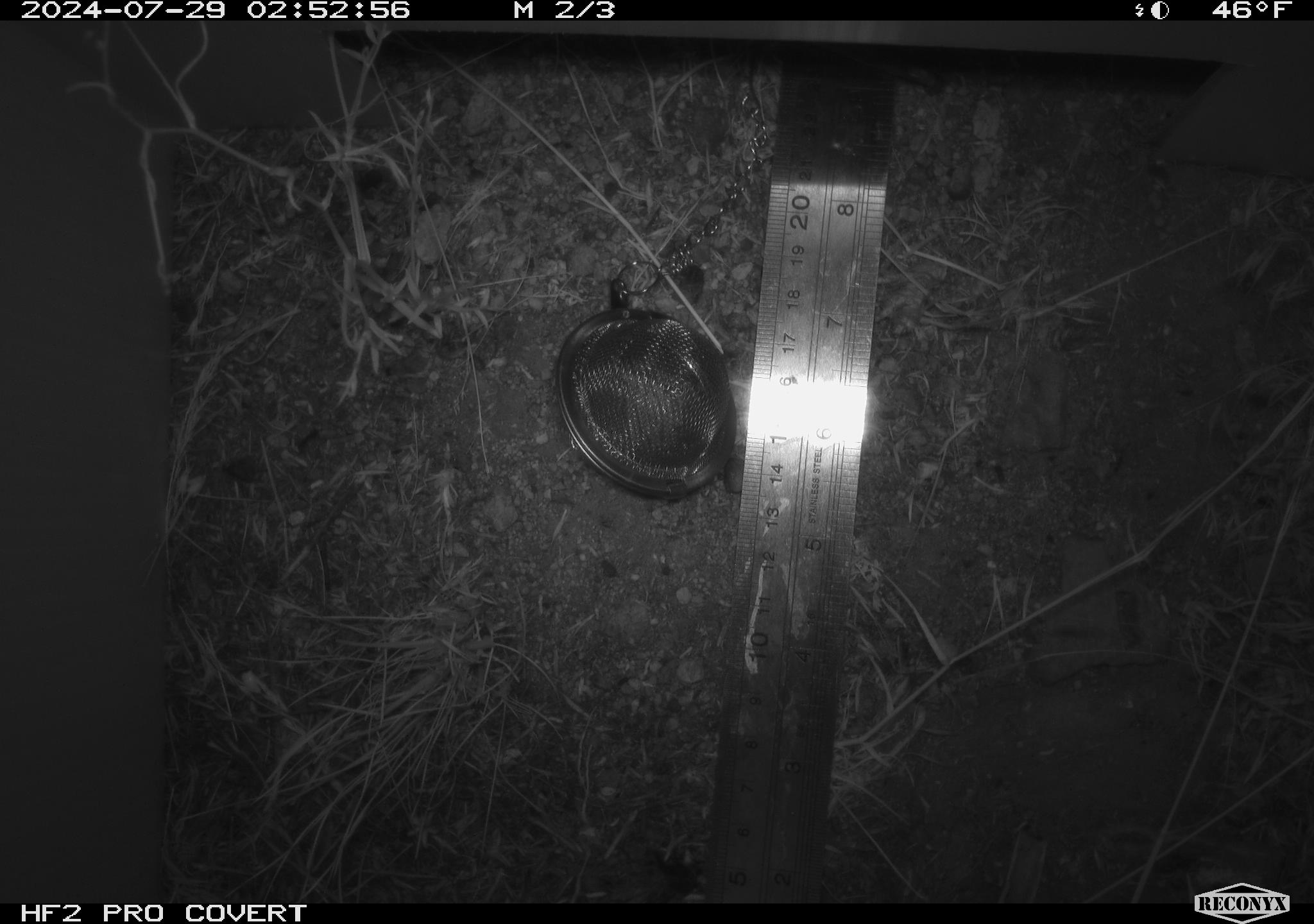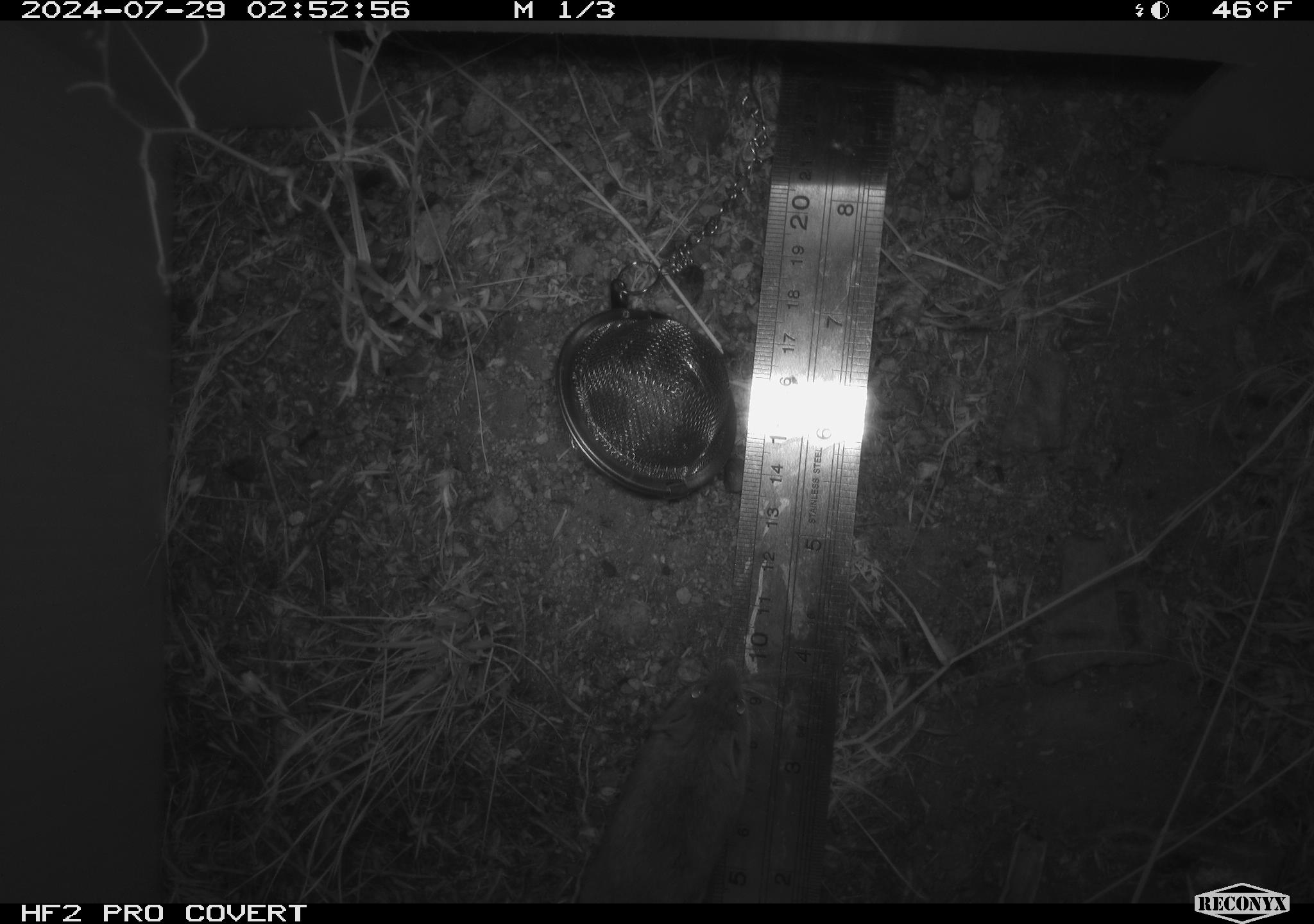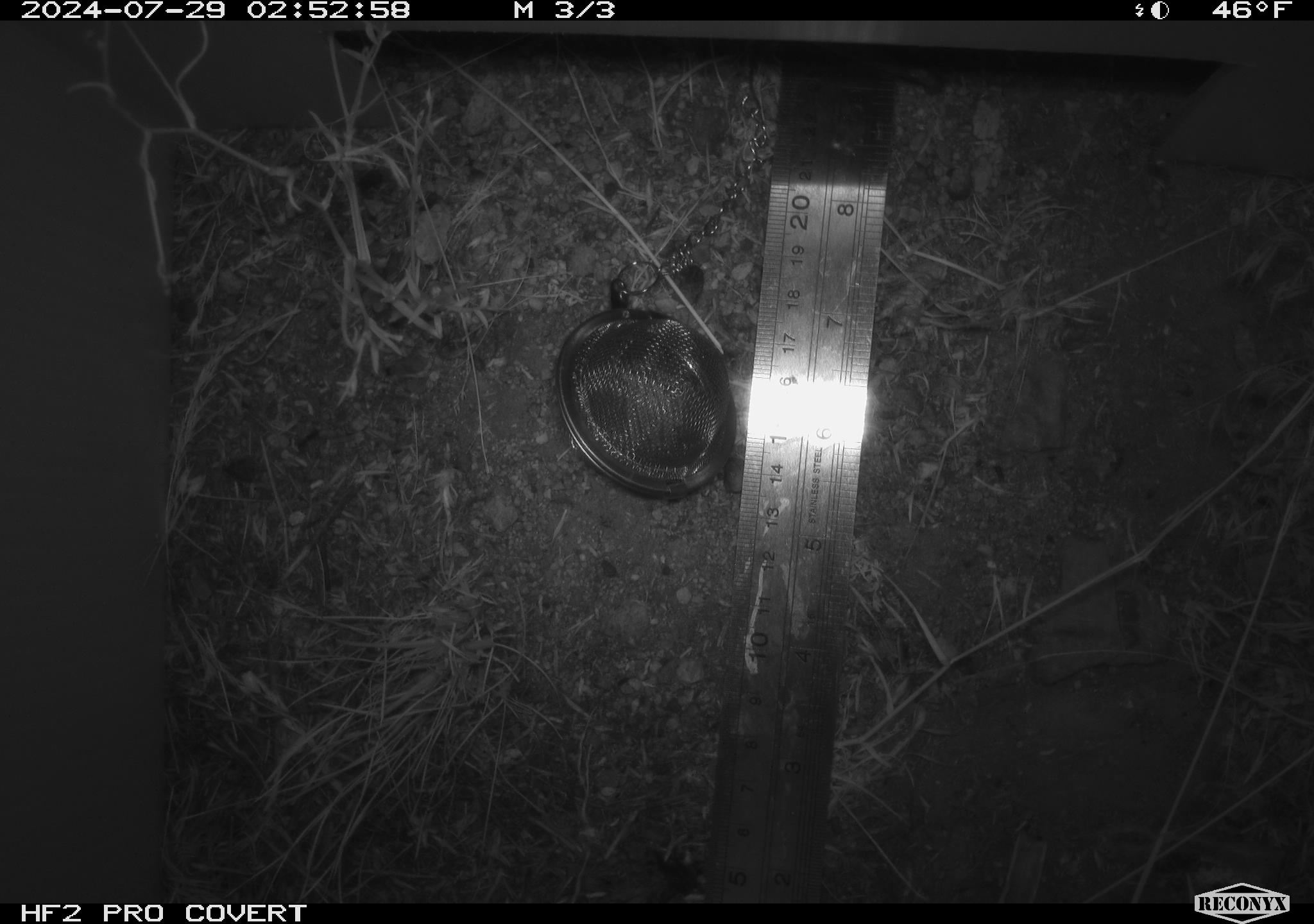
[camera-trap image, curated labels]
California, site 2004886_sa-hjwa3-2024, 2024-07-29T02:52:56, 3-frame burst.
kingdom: Animalia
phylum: Chordata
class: Mammalia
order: Rodentia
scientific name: Rodentia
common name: rodent